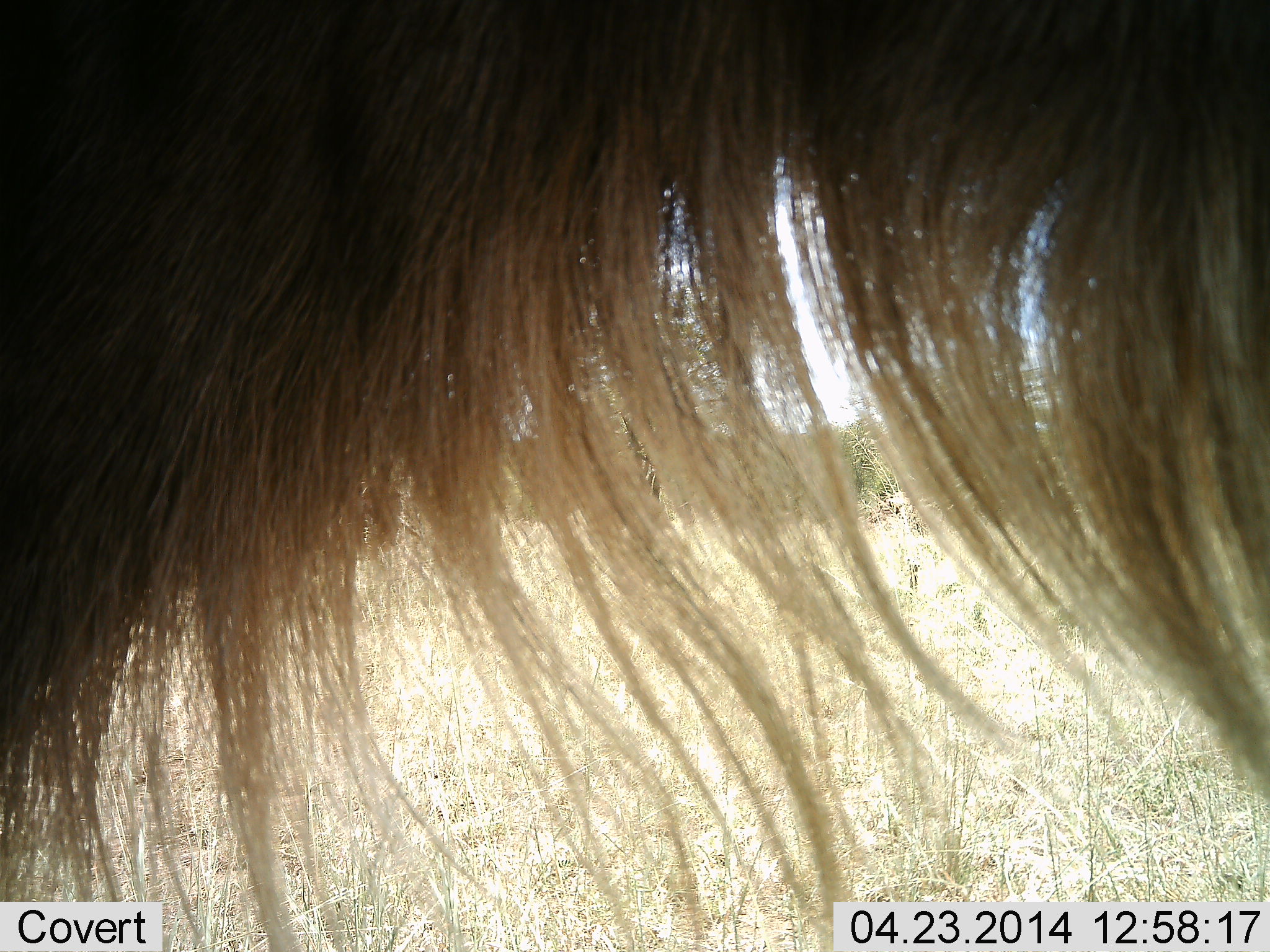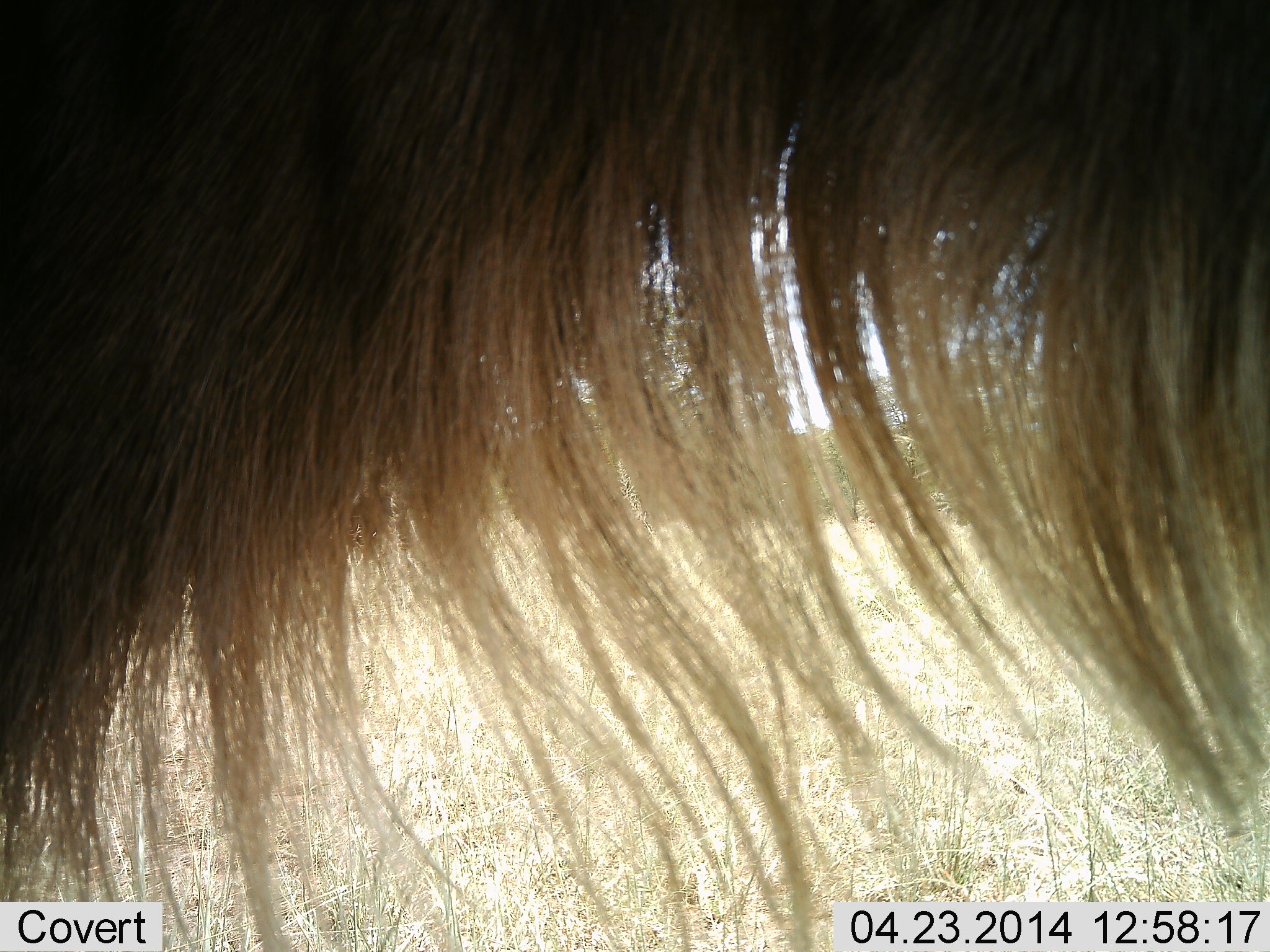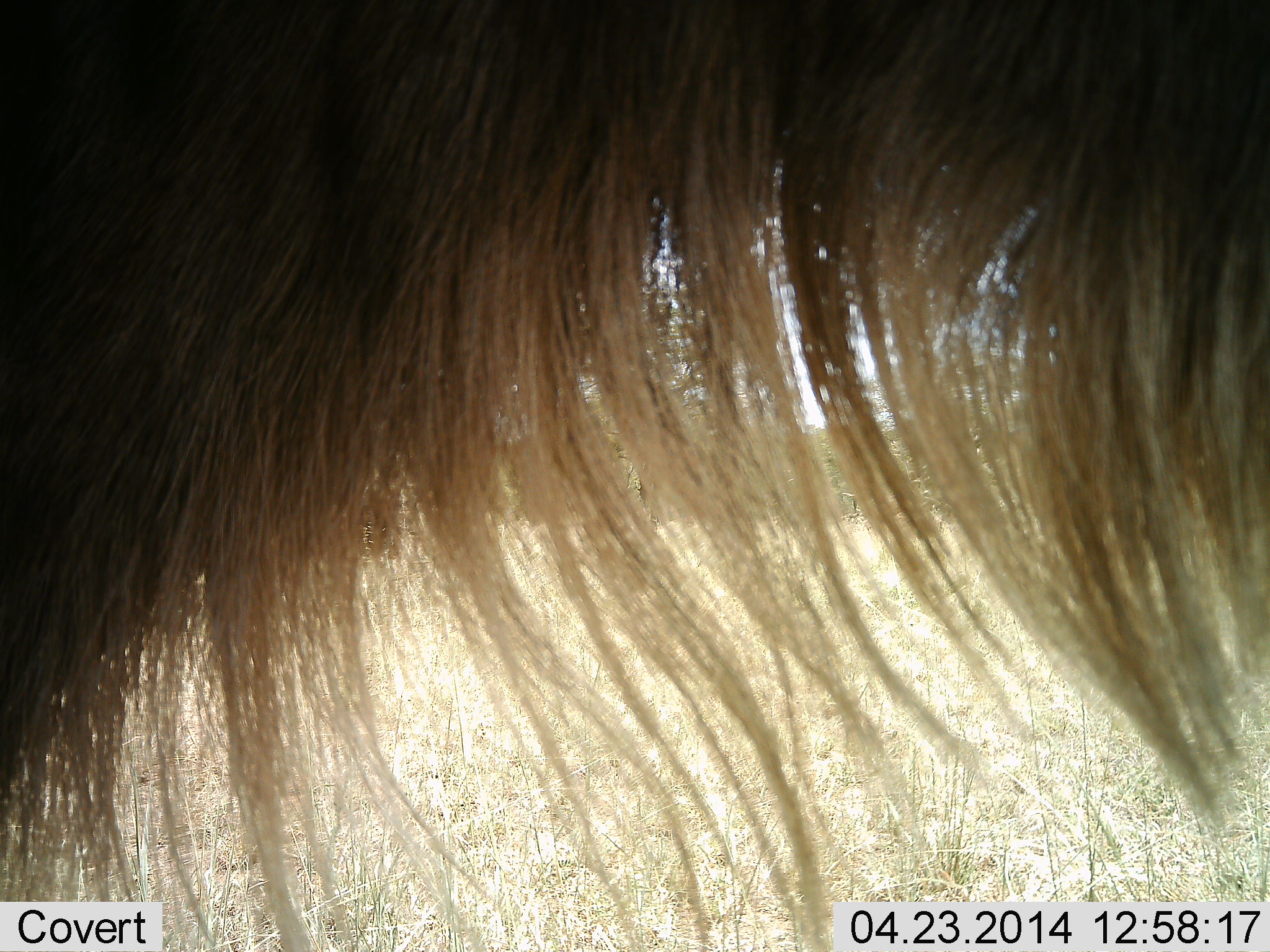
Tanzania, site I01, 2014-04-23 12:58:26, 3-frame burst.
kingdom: Animalia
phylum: Chordata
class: Mammalia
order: Artiodactyla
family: Bovidae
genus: Connochaetes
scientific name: Connochaetes taurinus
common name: blue wildebeest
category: wildebeest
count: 1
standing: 100%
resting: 0%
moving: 0%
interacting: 0%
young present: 0%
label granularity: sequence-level